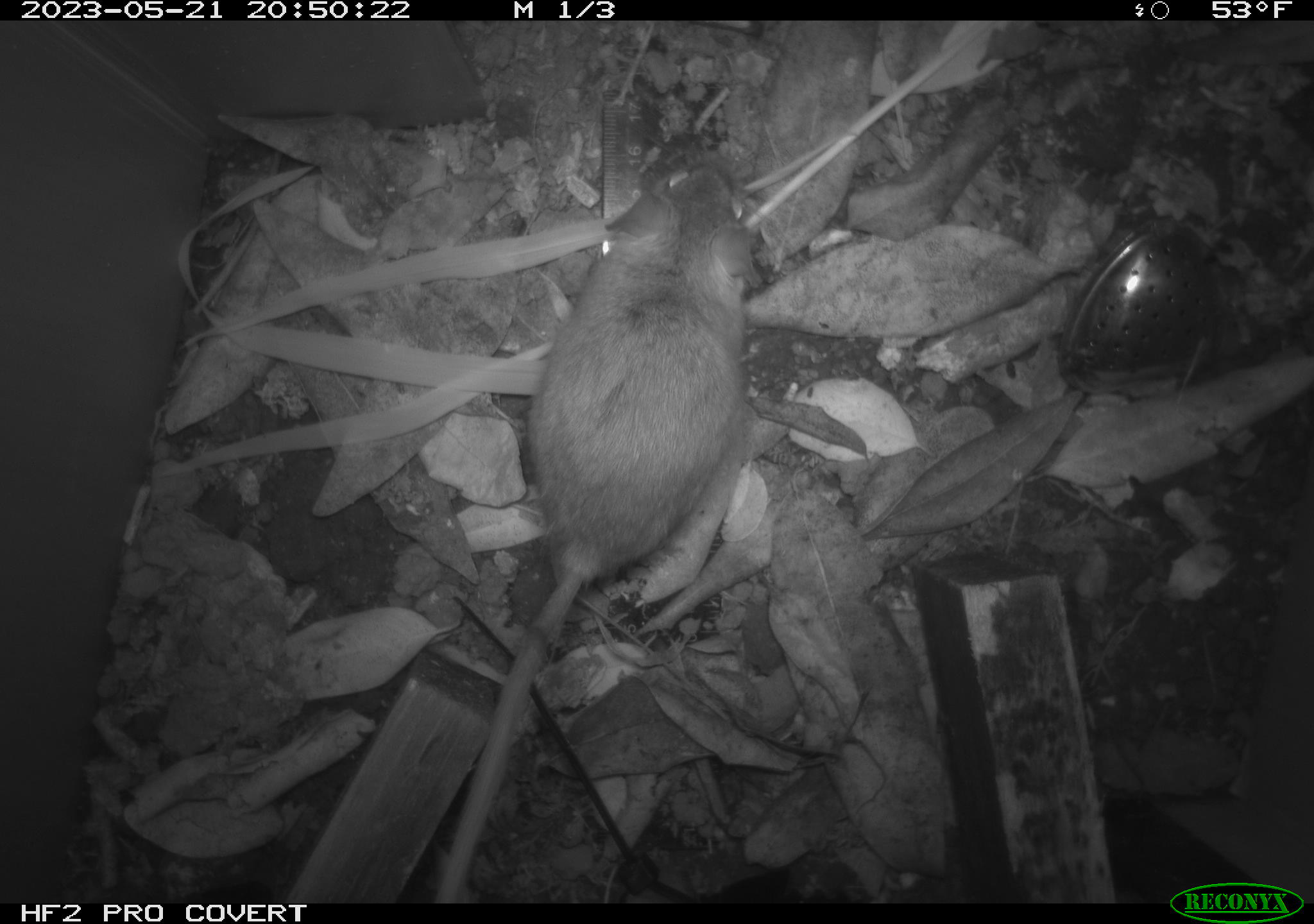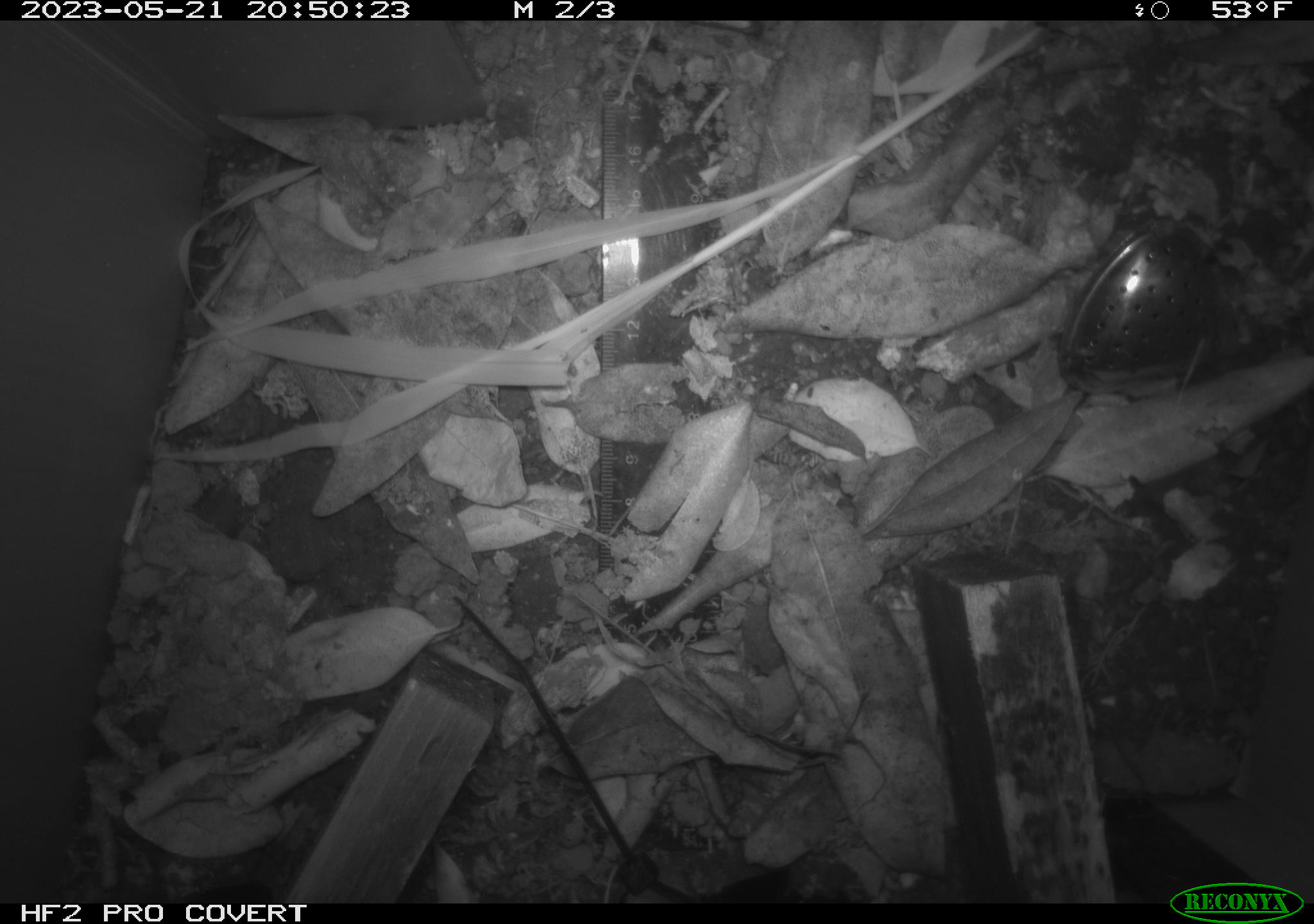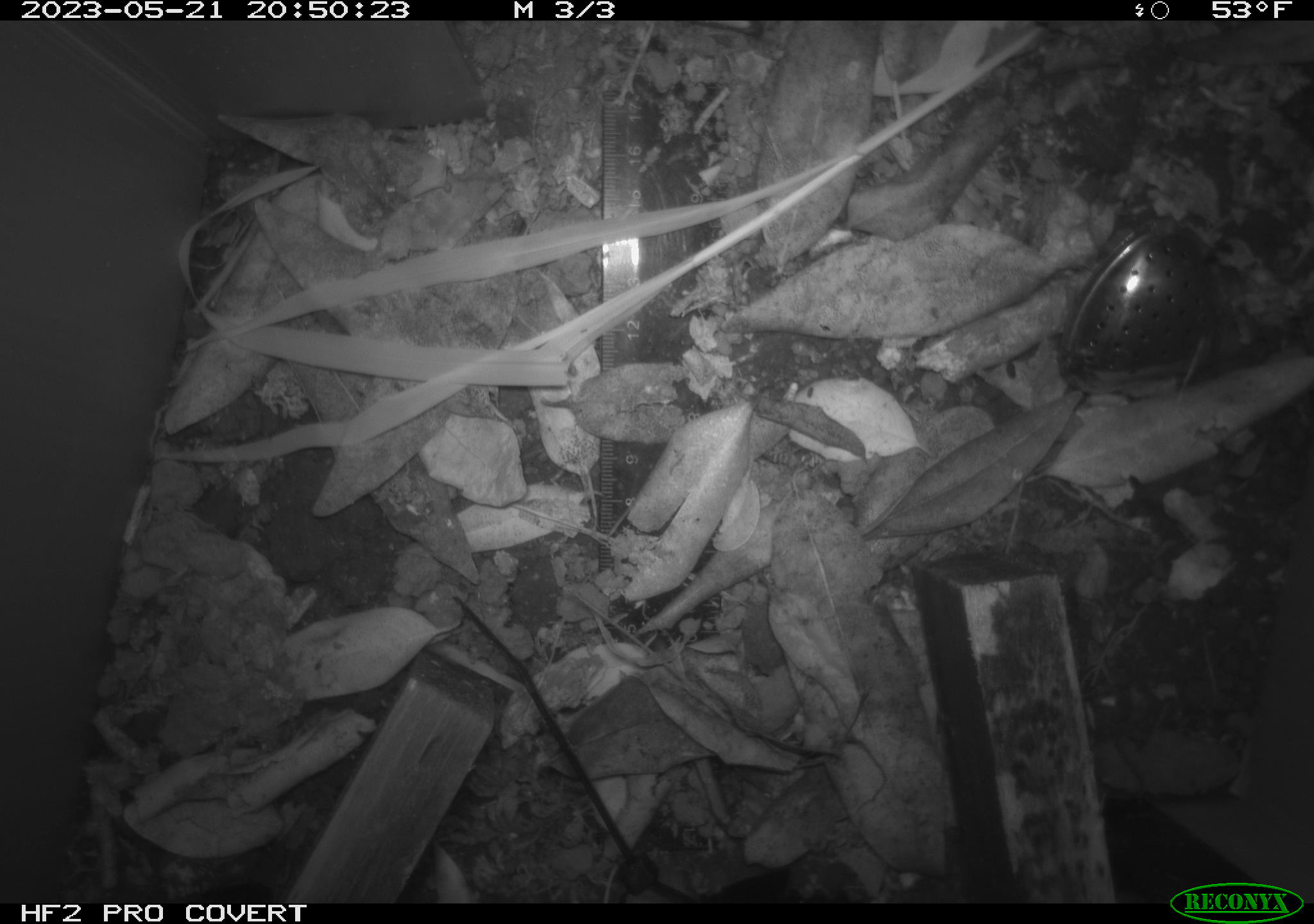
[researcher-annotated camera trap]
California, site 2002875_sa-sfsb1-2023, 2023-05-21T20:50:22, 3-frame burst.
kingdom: Animalia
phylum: Chordata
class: Mammalia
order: Rodentia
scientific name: Rodentia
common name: mouse species